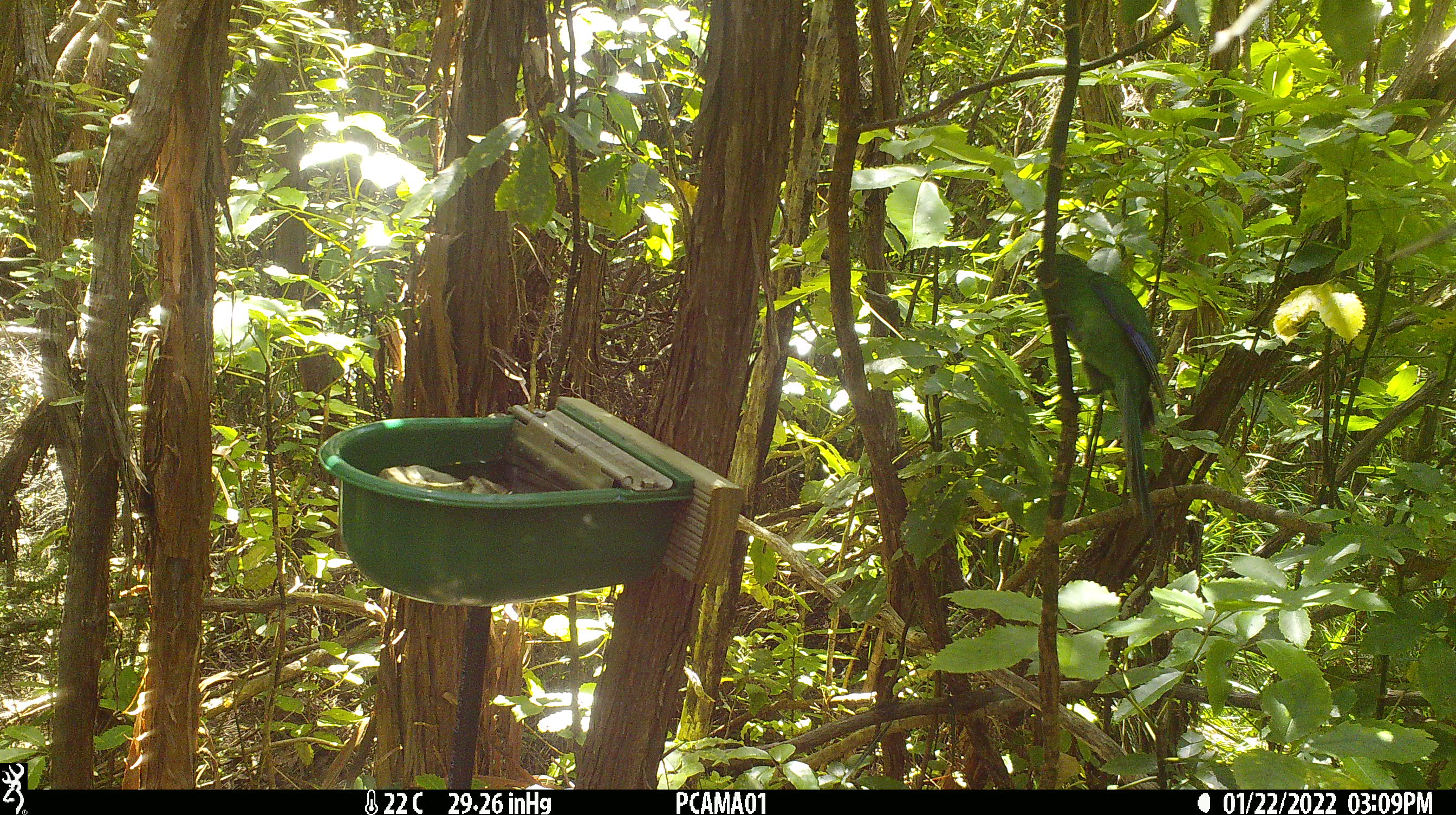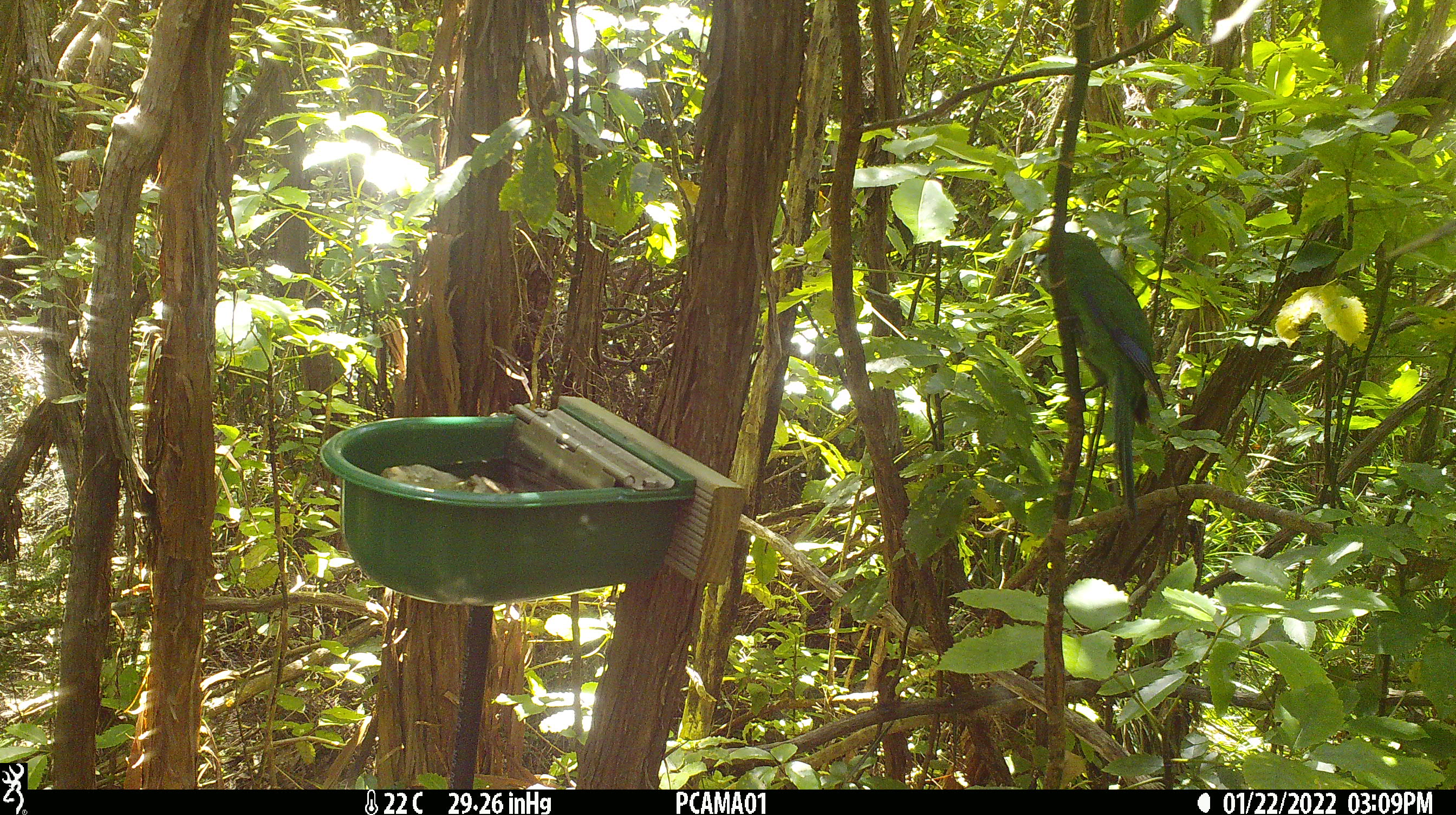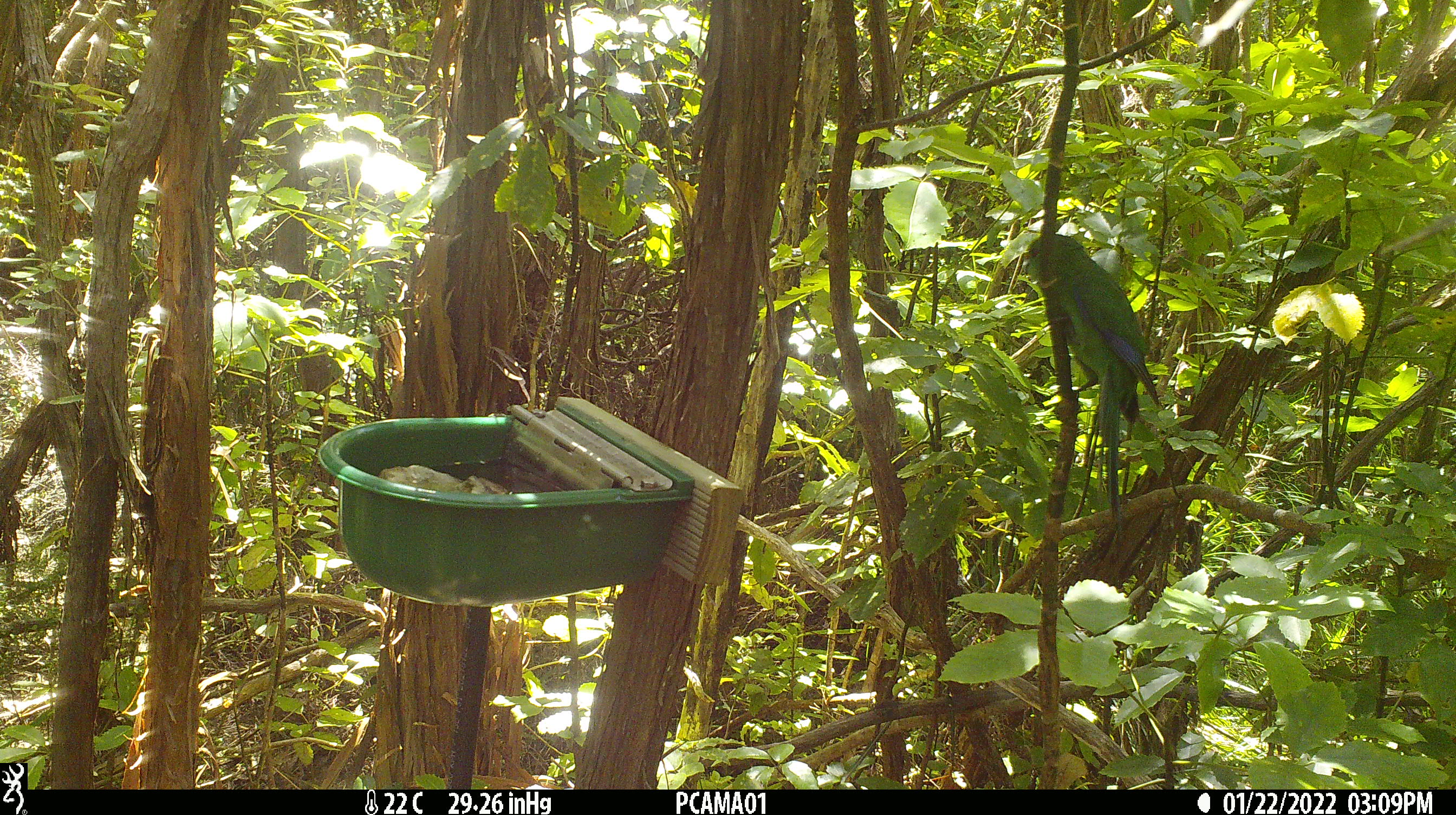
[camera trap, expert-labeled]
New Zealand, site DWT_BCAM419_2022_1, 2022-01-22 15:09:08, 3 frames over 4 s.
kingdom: Animalia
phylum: Chordata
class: Aves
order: Psittaciformes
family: Psittaculidae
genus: Cyanoramphus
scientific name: Cyanoramphus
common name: parakeet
Parakeet (Cyanoramphus).